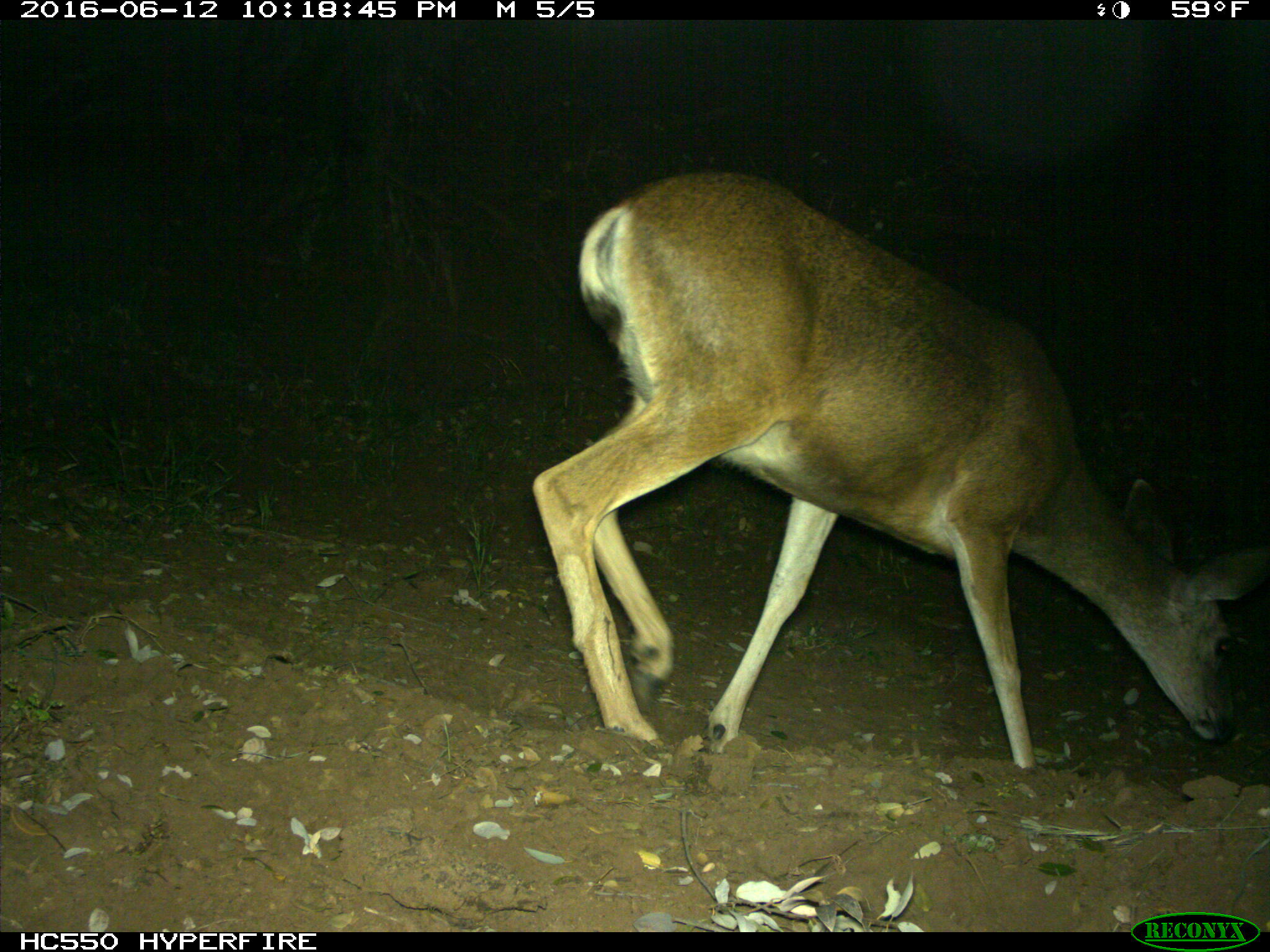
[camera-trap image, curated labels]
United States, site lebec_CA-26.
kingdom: Animalia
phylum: Chordata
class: Mammalia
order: Artiodactyla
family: Cervidae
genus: Odocoileus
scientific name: Odocoileus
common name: deer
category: unidentified deer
Unidentified deer (deer) (Odocoileus).